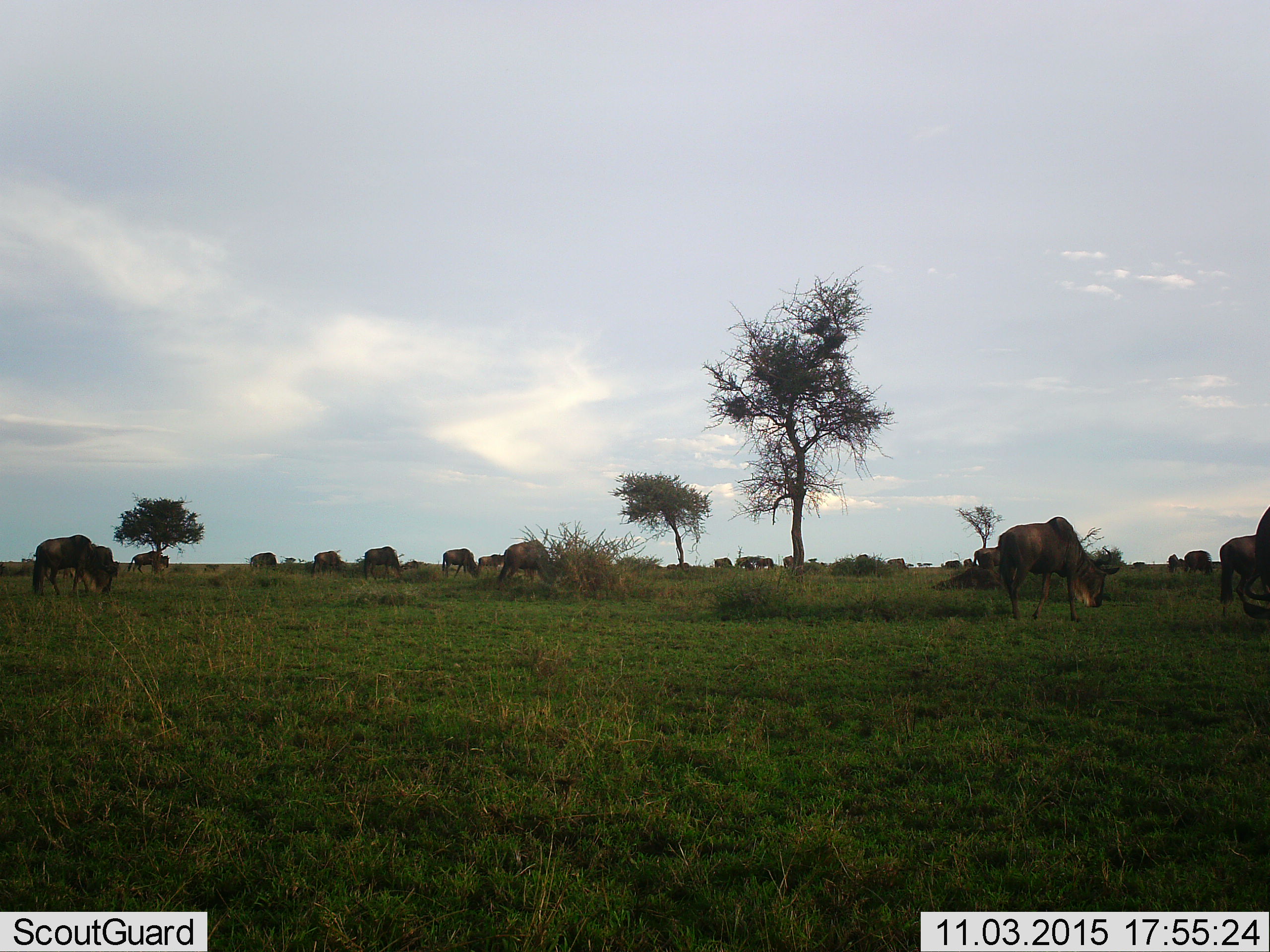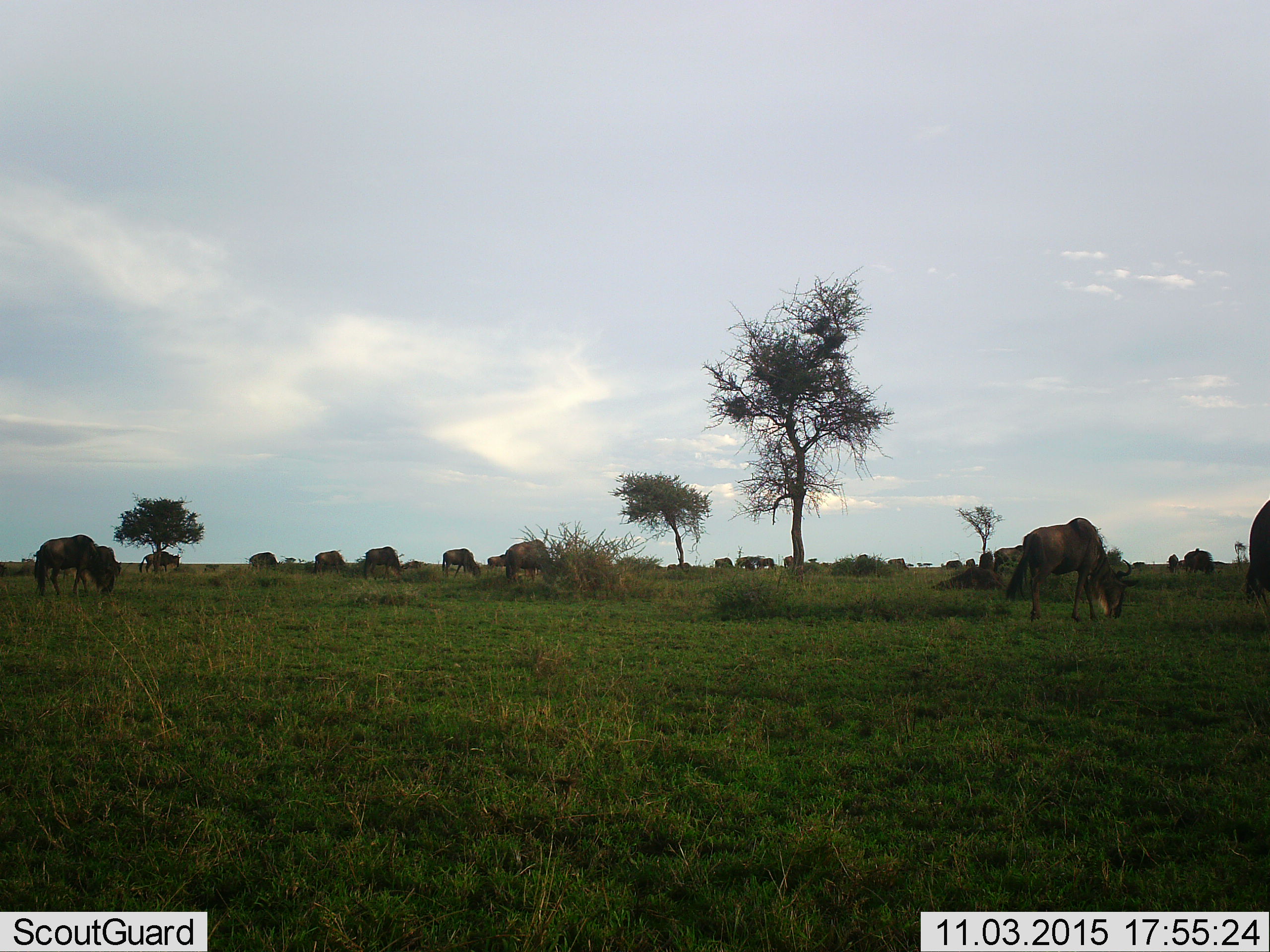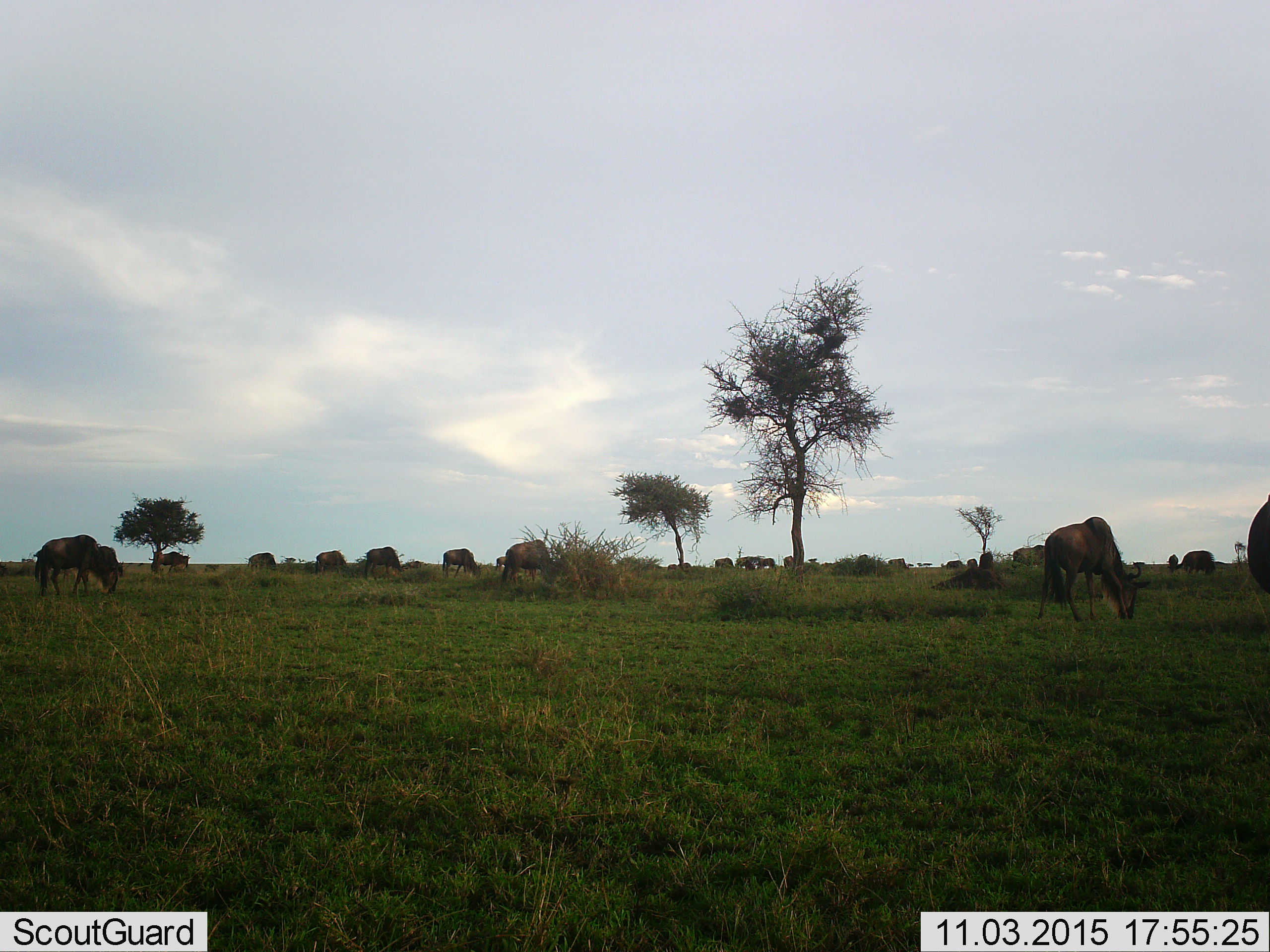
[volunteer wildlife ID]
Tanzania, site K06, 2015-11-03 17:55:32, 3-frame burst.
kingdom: Animalia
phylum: Chordata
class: Mammalia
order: Artiodactyla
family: Bovidae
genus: Connochaetes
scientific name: Connochaetes taurinus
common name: blue wildebeest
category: wildebeest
Wildebeest (blue wildebeest) (Connochaetes taurinus), count 11-50. Behavior (volunteer vote fractions): standing 67%, resting 0%, moving 89%, interacting 0%. Young present (vote fraction): 11%. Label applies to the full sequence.